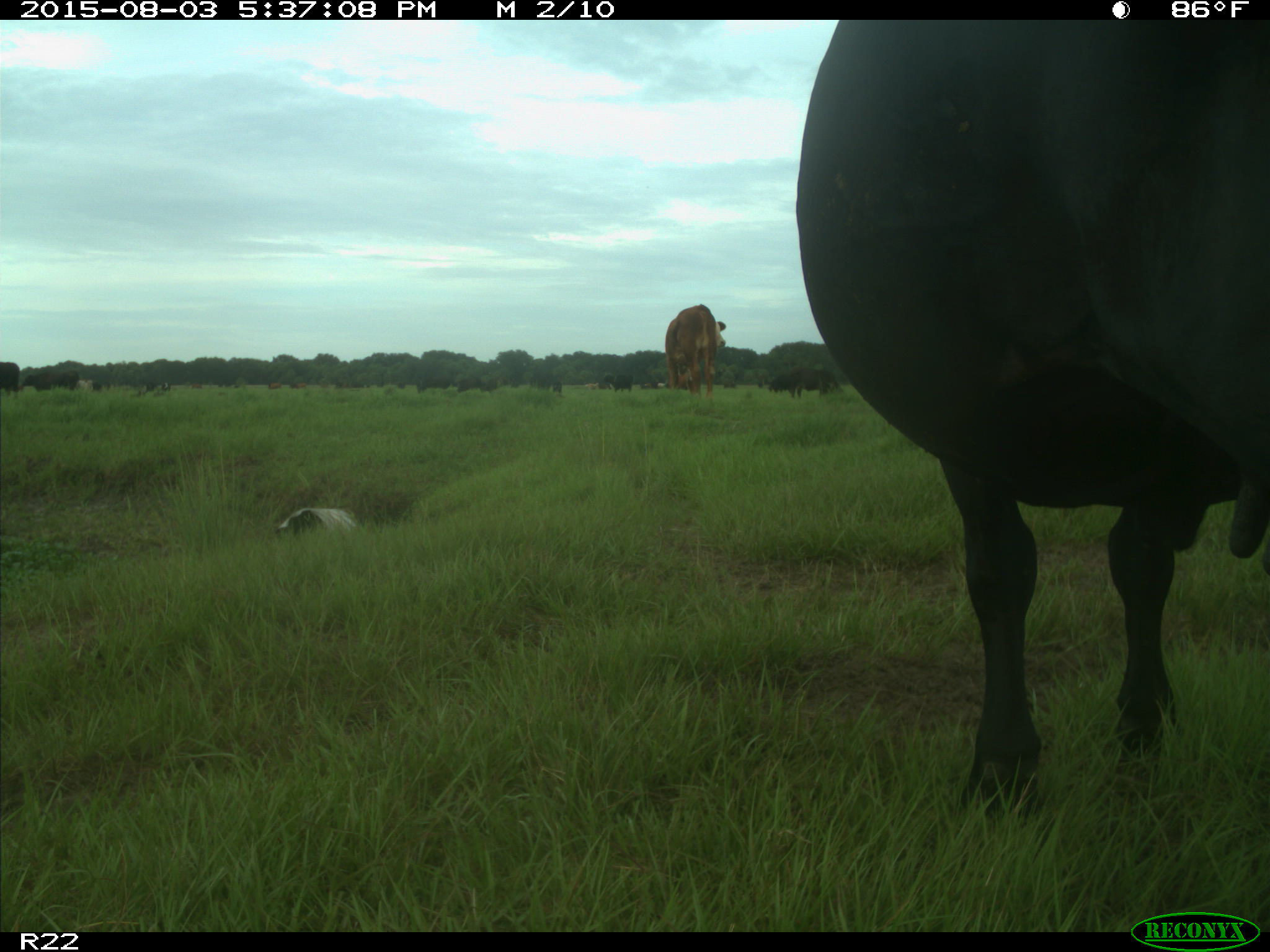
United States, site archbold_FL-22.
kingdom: Animalia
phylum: Chordata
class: Mammalia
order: Artiodactyla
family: Bovidae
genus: Bos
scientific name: Bos taurus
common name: domestic cow